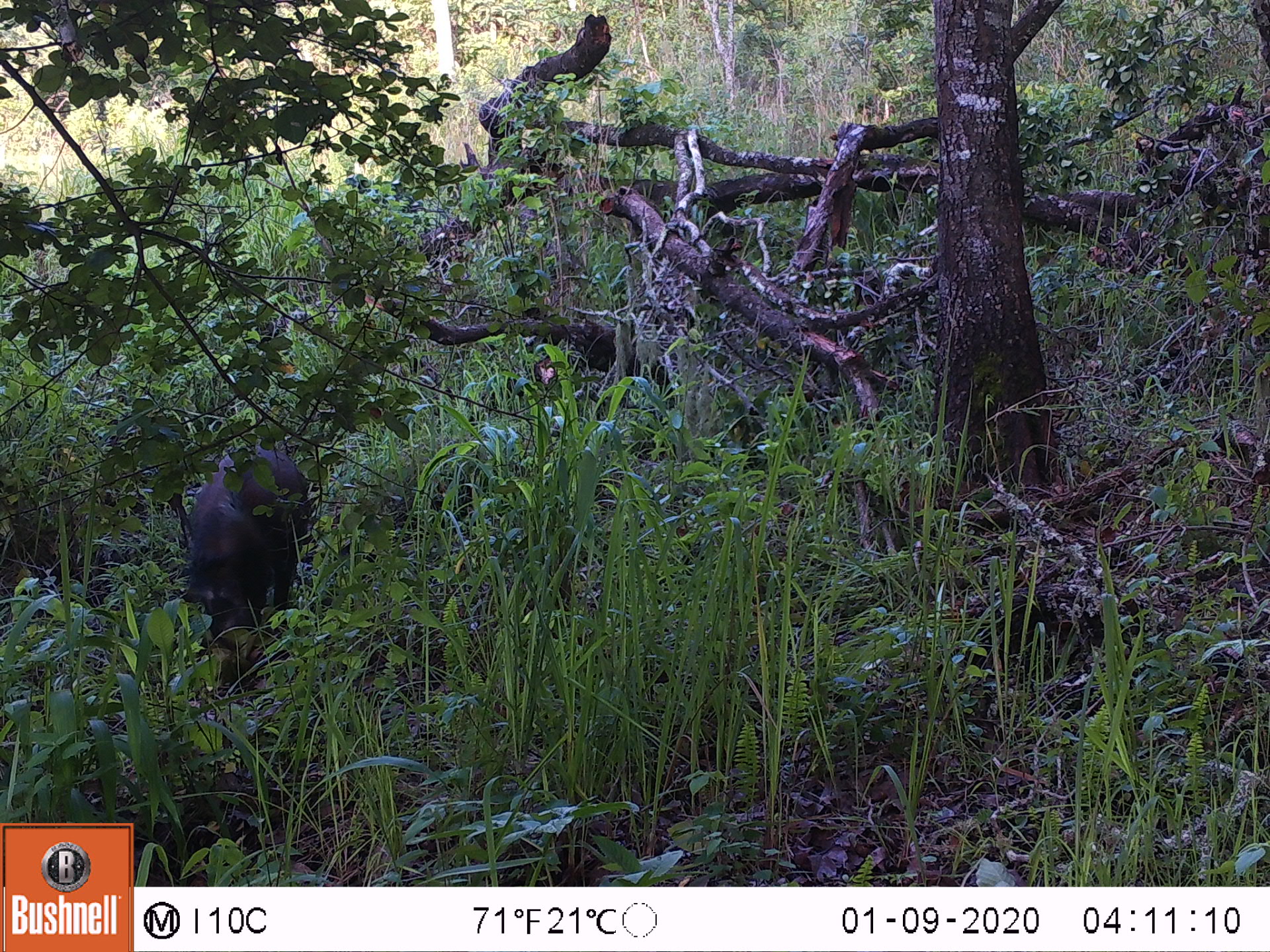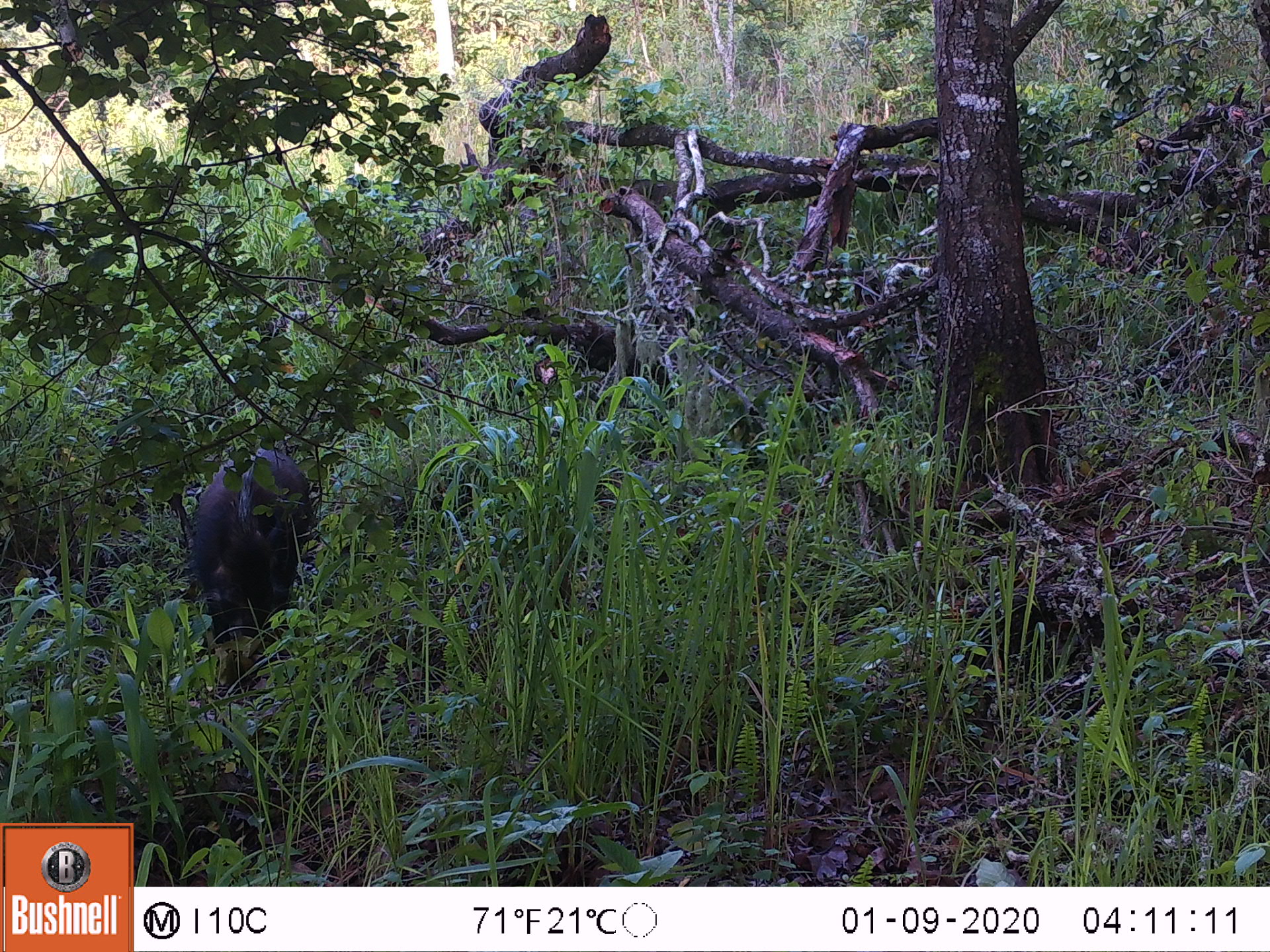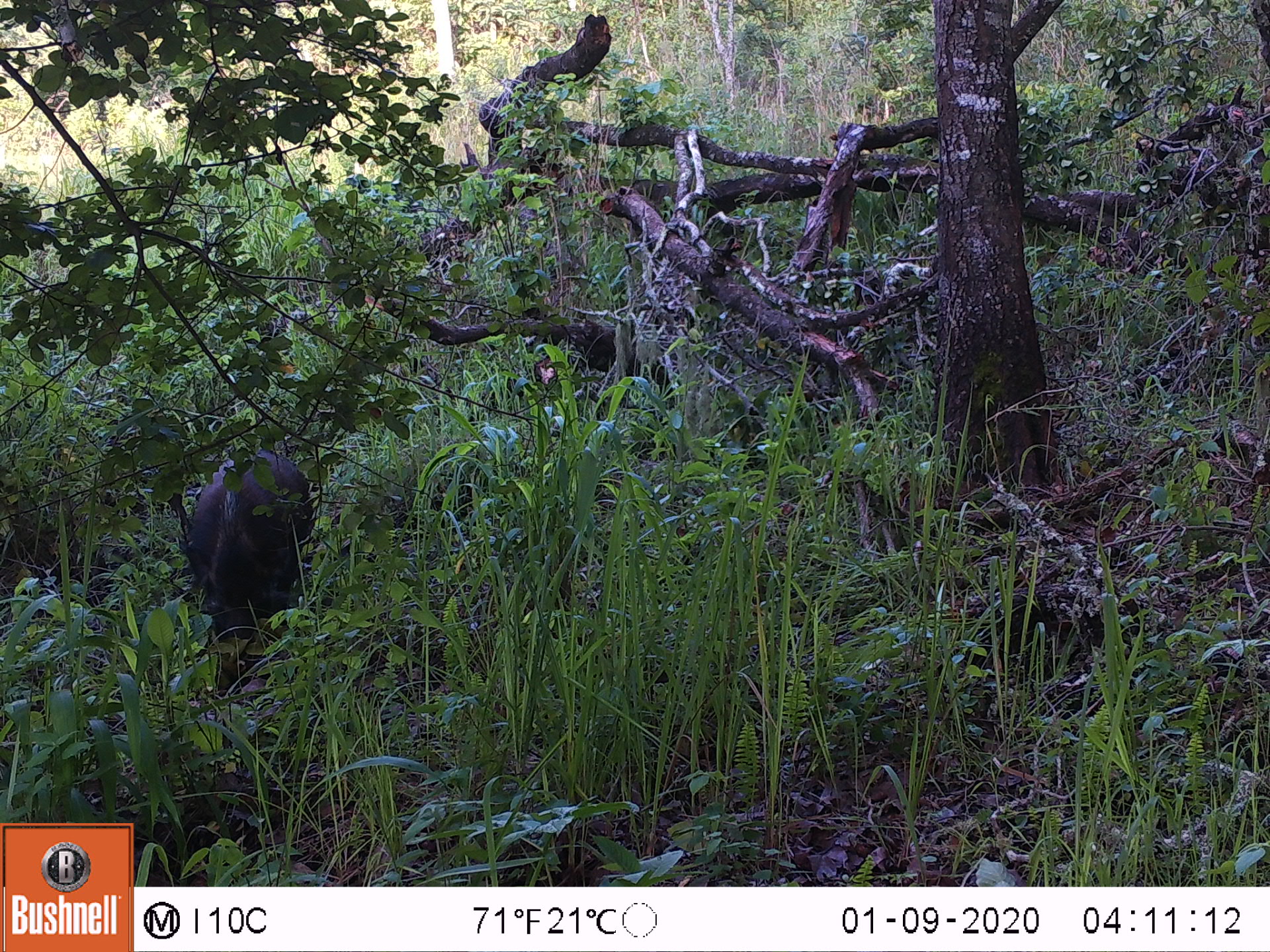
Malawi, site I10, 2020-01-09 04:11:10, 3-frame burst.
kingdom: Animalia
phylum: Chordata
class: Mammalia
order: Artiodactyla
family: Suidae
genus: Potamochoerus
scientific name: Potamochoerus larvatus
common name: bushpig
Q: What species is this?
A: Bushpig (Potamochoerus larvatus).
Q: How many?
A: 1.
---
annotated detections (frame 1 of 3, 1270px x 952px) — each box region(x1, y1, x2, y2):
bushpig: region(155, 436, 316, 701)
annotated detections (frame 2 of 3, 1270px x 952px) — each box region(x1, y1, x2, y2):
bushpig: region(183, 434, 315, 695)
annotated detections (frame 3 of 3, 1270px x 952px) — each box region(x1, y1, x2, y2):
bushpig: region(173, 438, 326, 708)